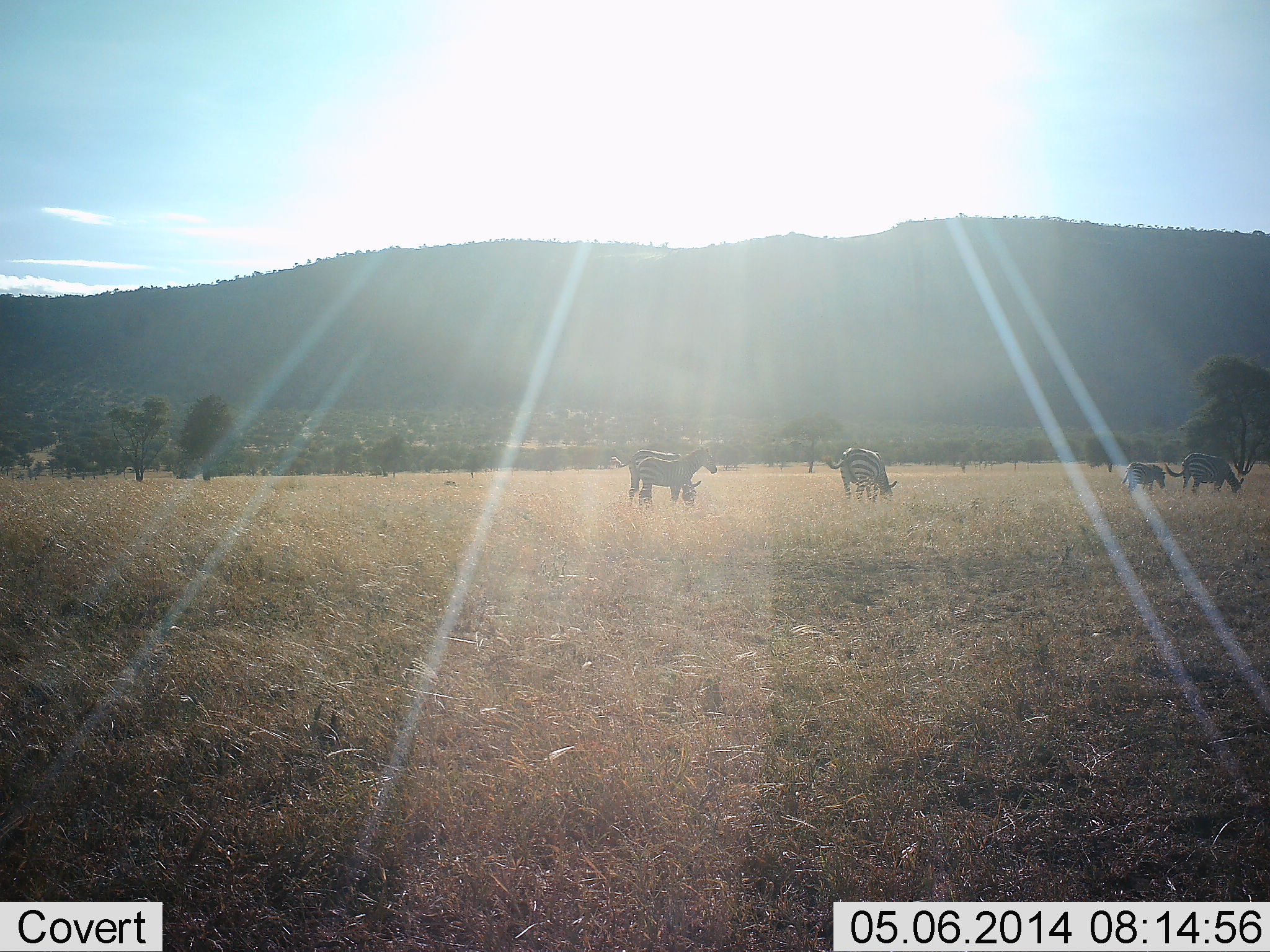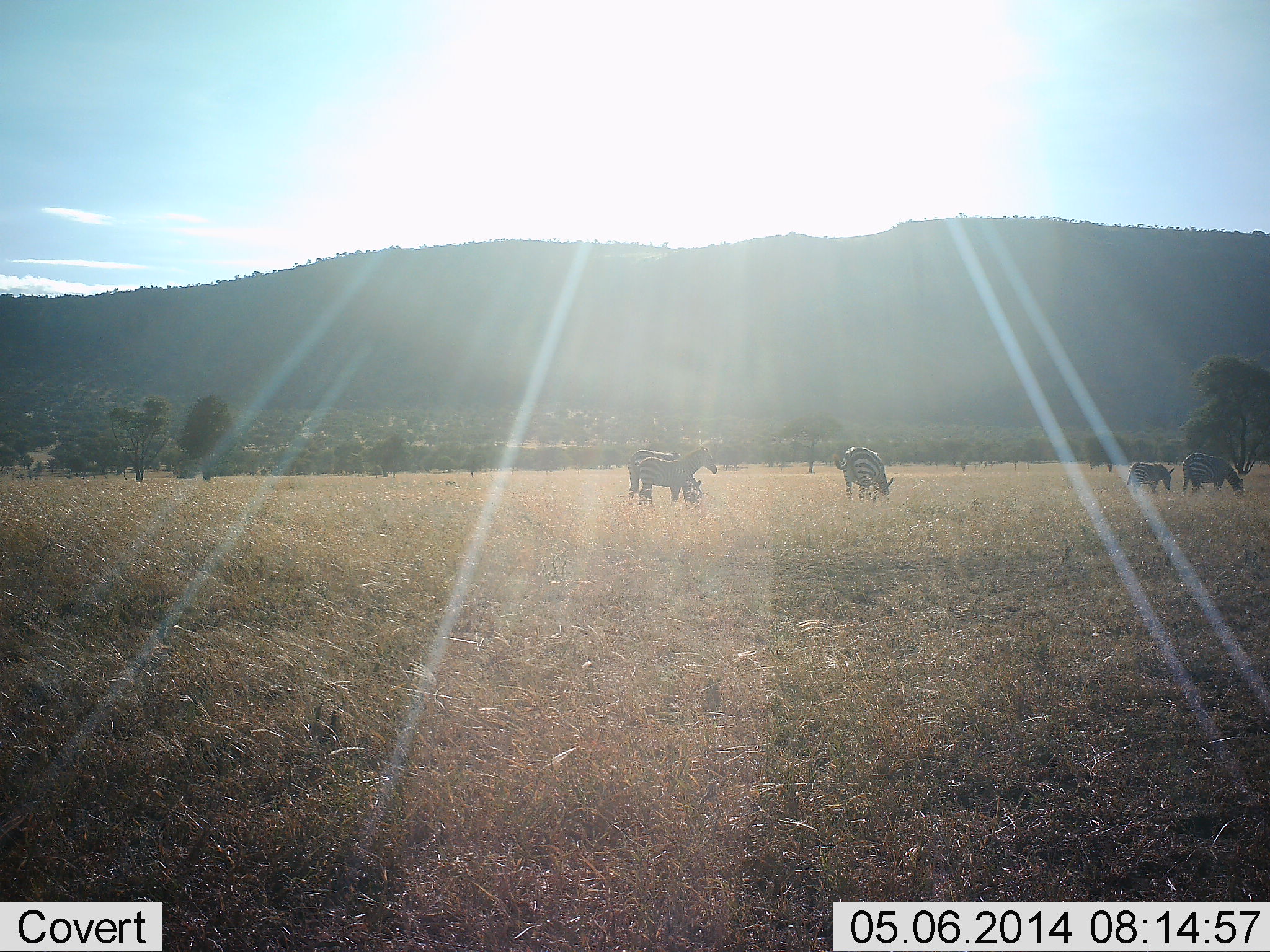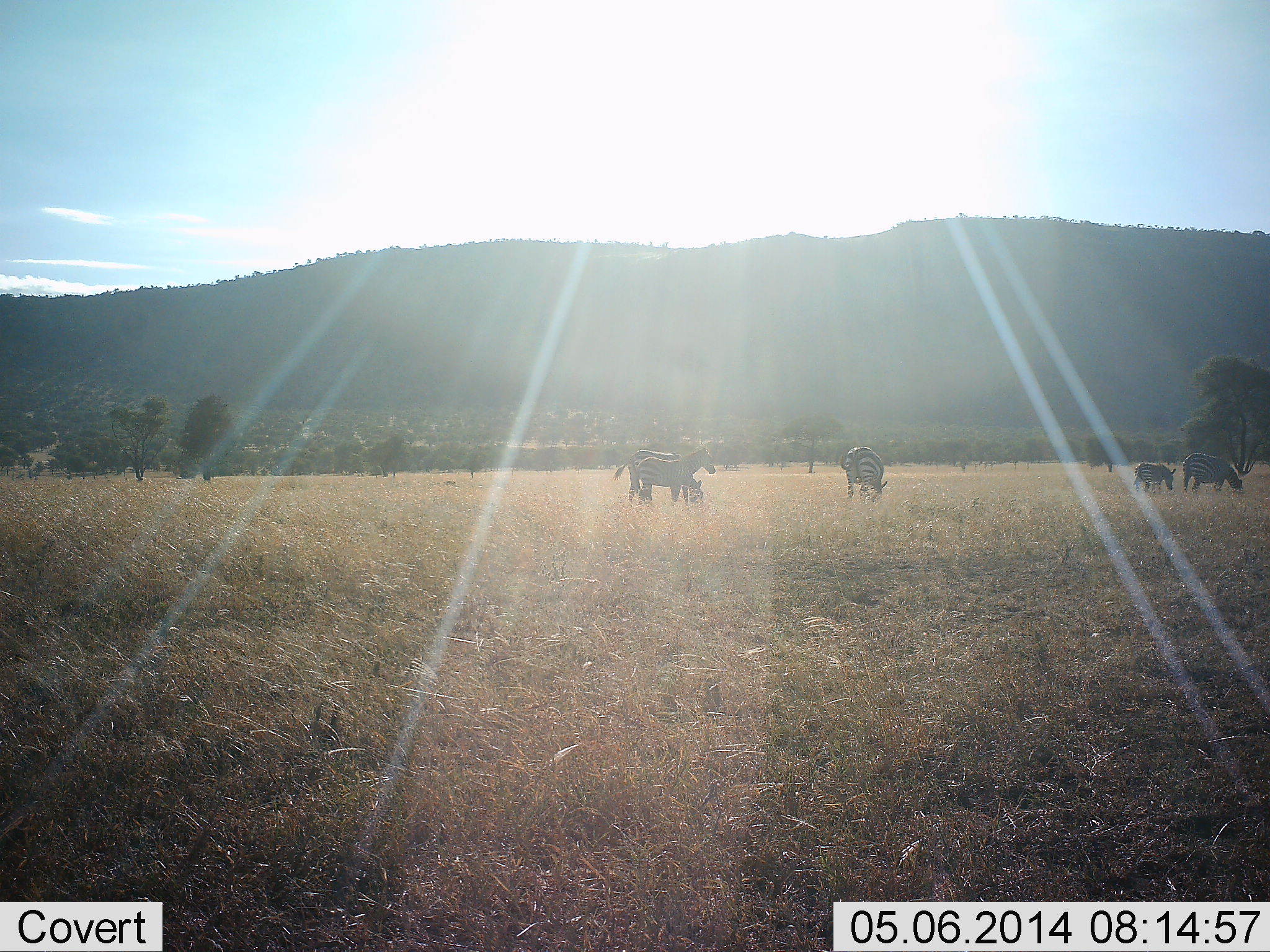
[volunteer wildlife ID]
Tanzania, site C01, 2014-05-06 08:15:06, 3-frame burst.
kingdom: Animalia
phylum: Chordata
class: Mammalia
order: Perissodactyla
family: Equidae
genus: Equus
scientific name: Equus quagga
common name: plains zebra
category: zebra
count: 5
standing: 50%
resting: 0%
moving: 0%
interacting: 0%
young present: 40%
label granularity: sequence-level